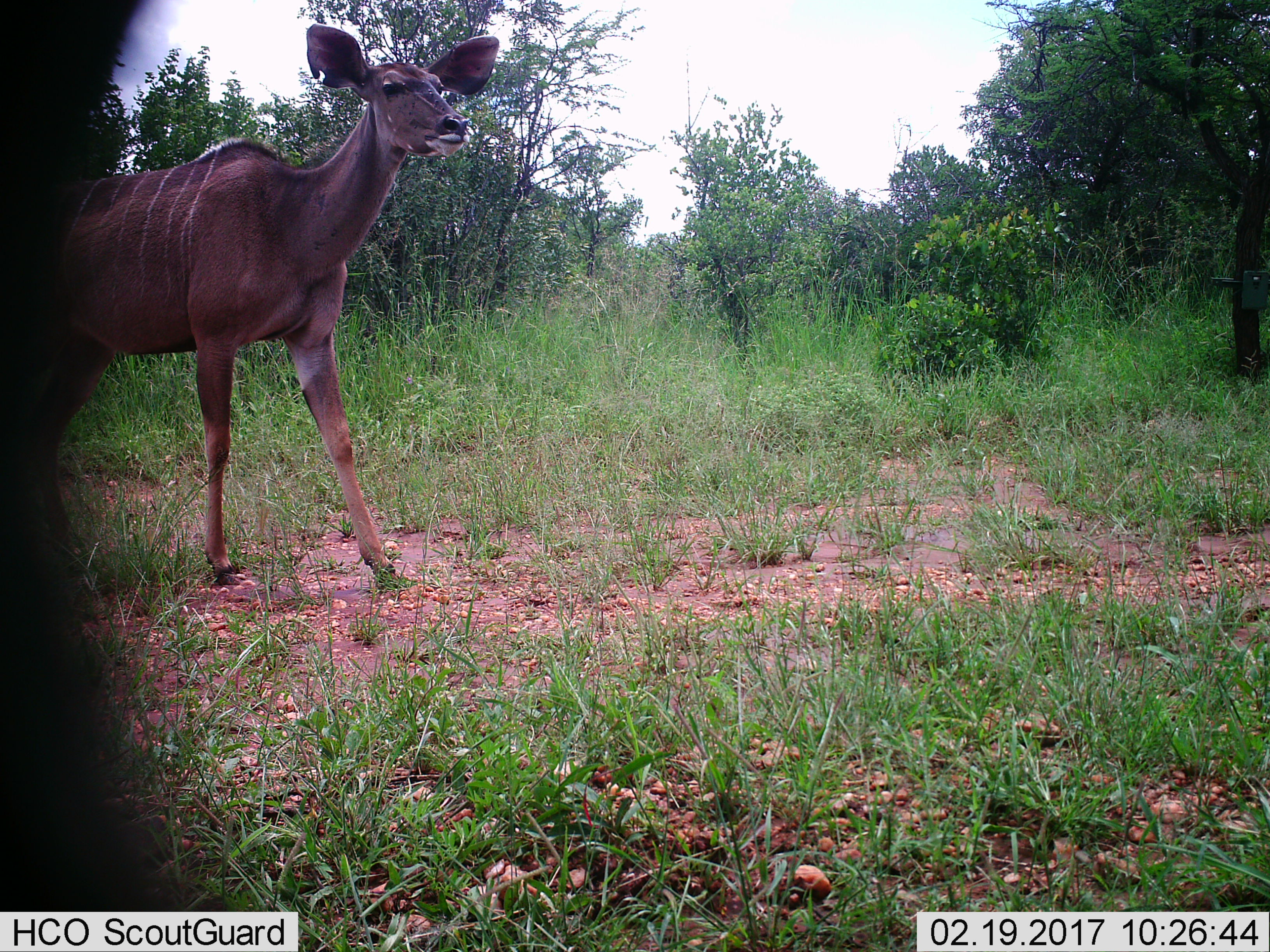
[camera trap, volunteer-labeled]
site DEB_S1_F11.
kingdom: Animalia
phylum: Chordata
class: Mammalia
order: Artiodactyla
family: Bovidae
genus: Tragelaphus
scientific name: Tragelaphus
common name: kudu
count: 1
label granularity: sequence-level